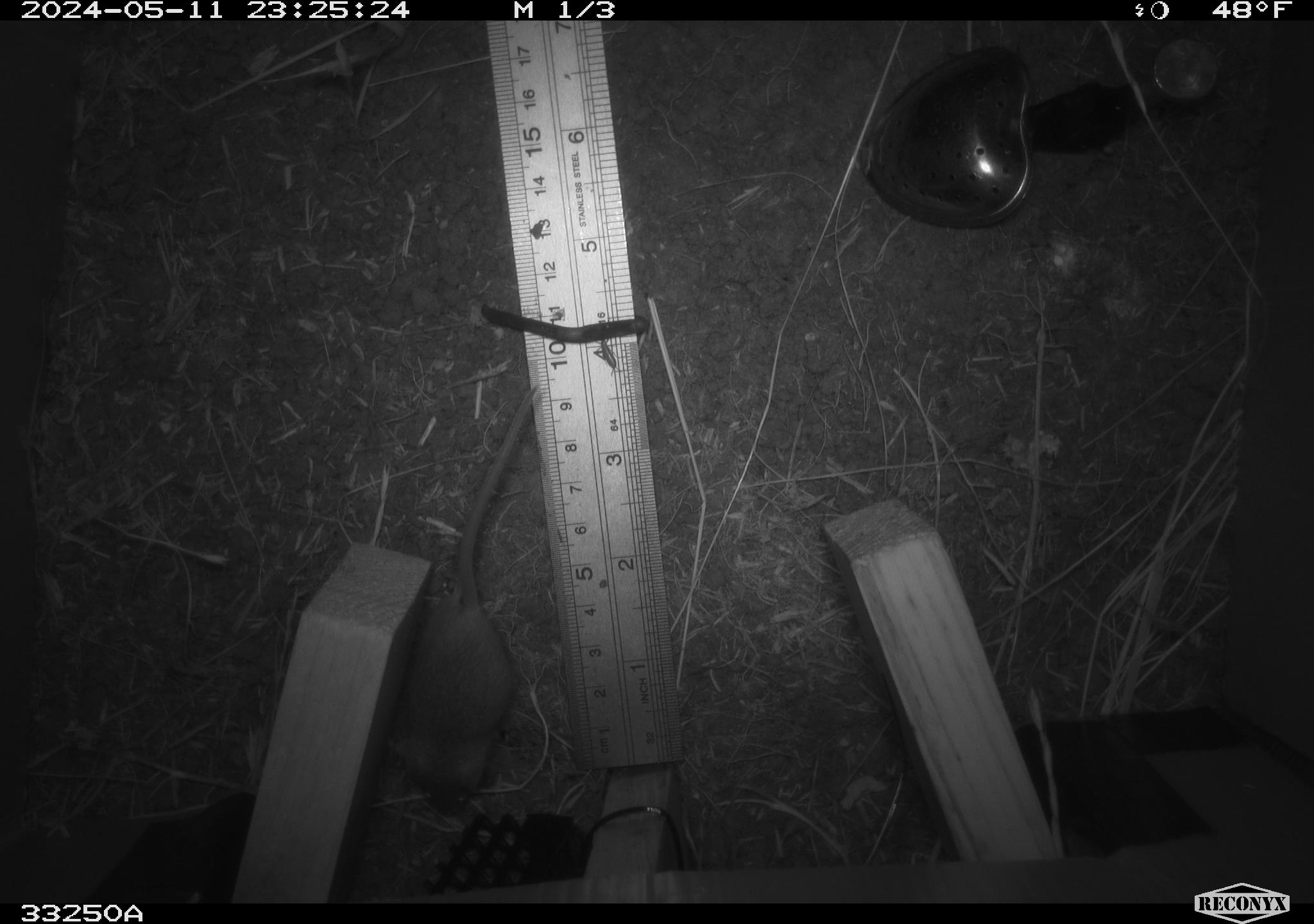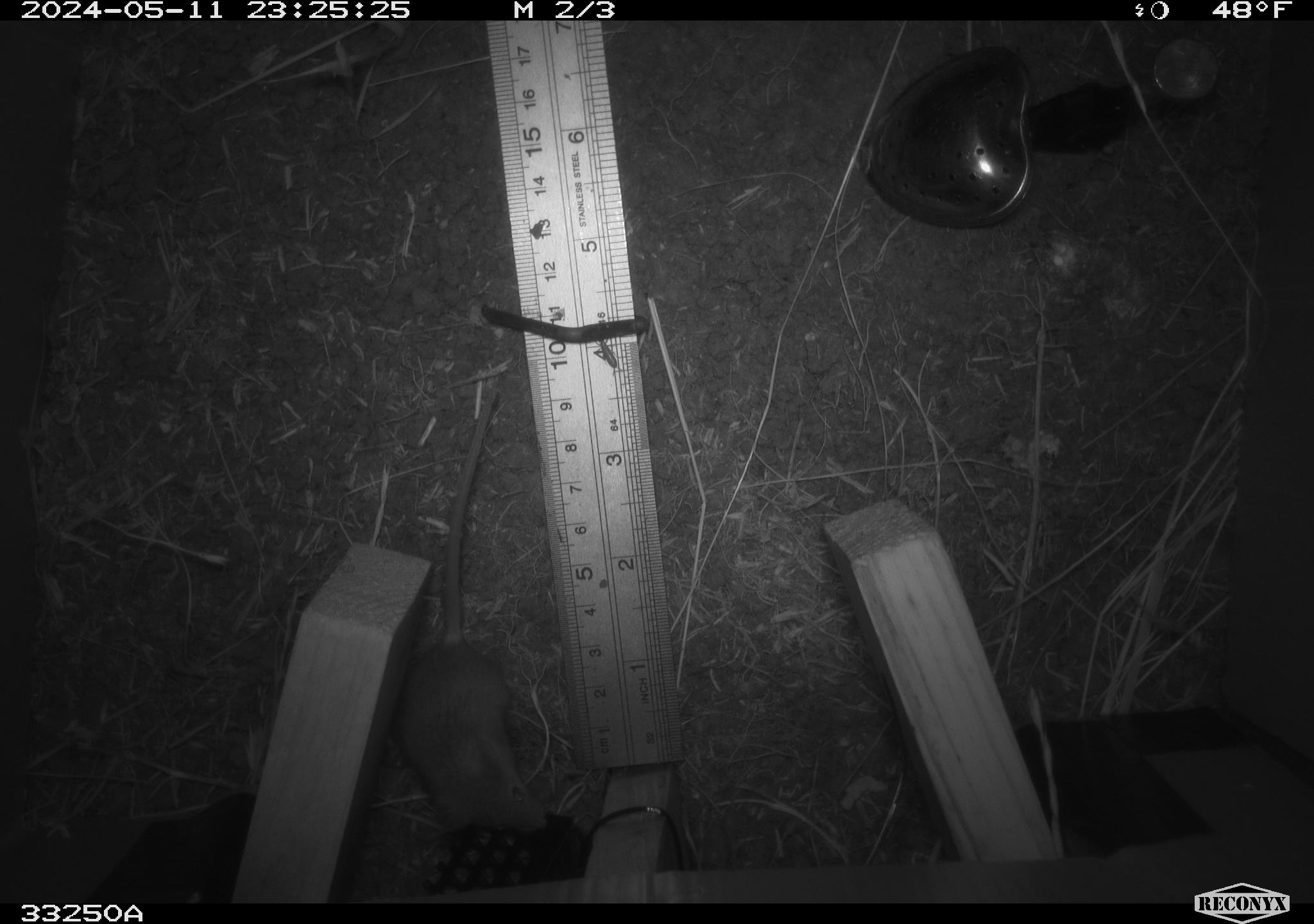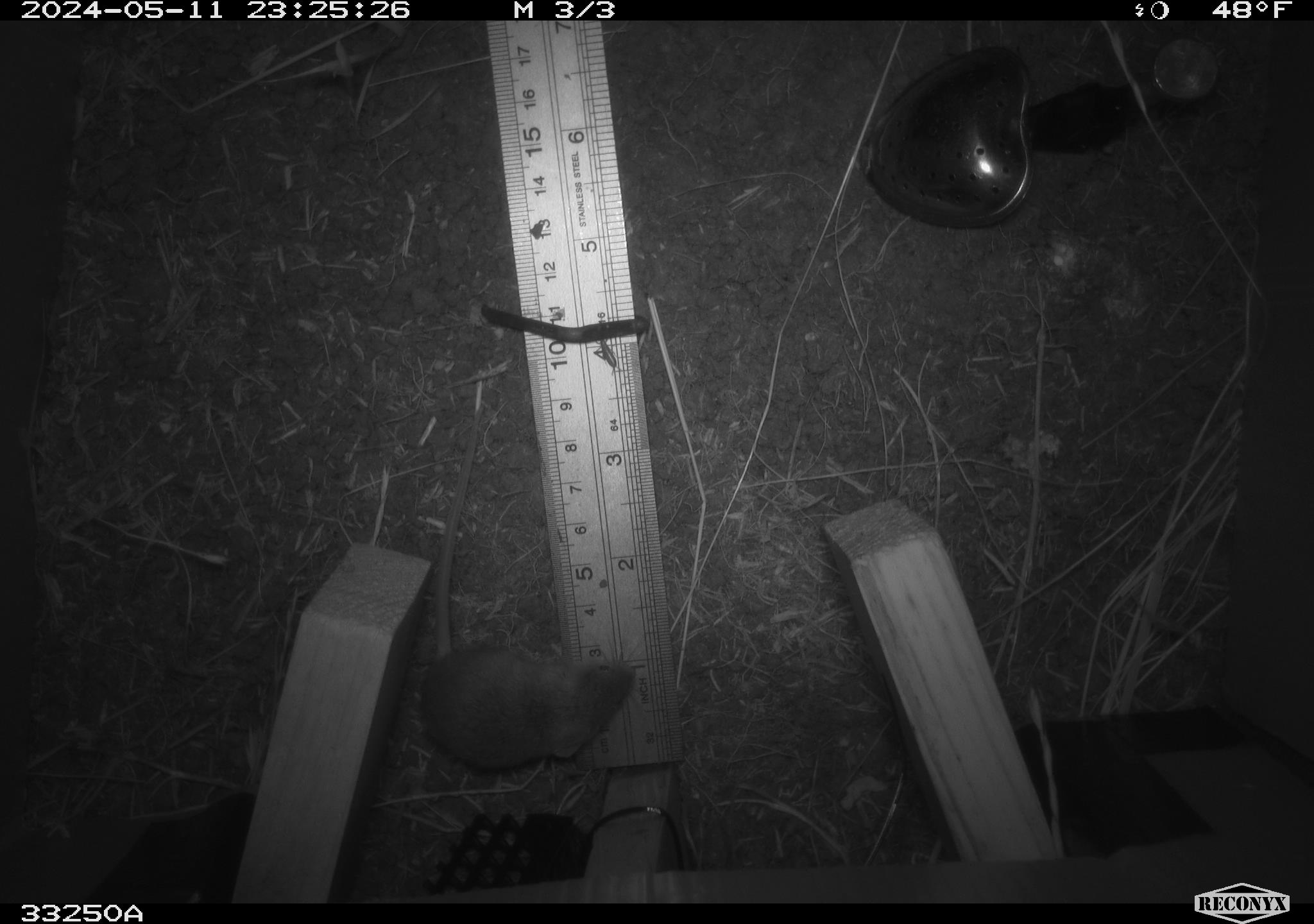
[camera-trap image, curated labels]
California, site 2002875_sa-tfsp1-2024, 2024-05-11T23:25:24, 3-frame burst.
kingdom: Animalia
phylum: Chordata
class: Mammalia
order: Rodentia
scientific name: Rodentia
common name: mouse species